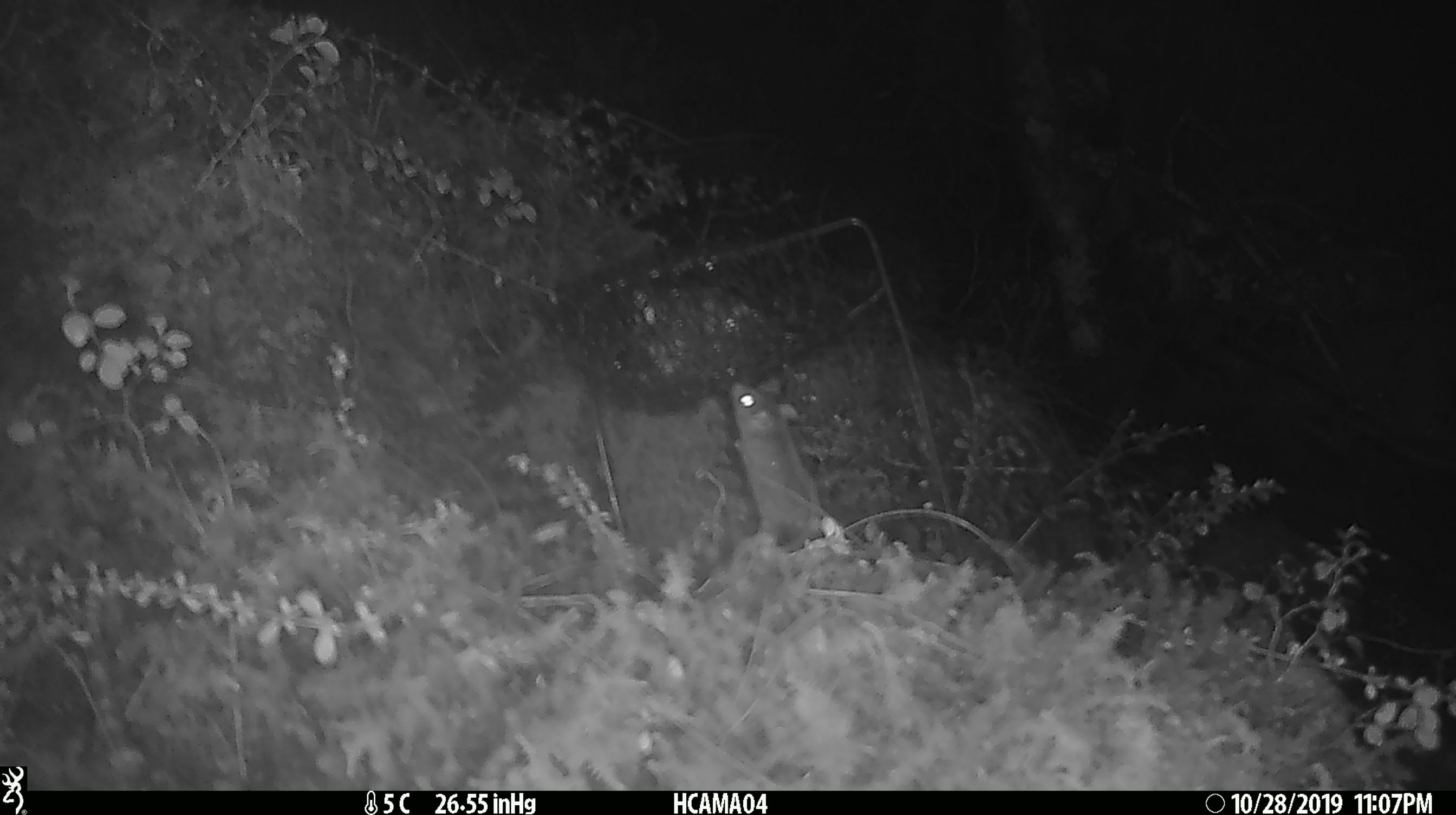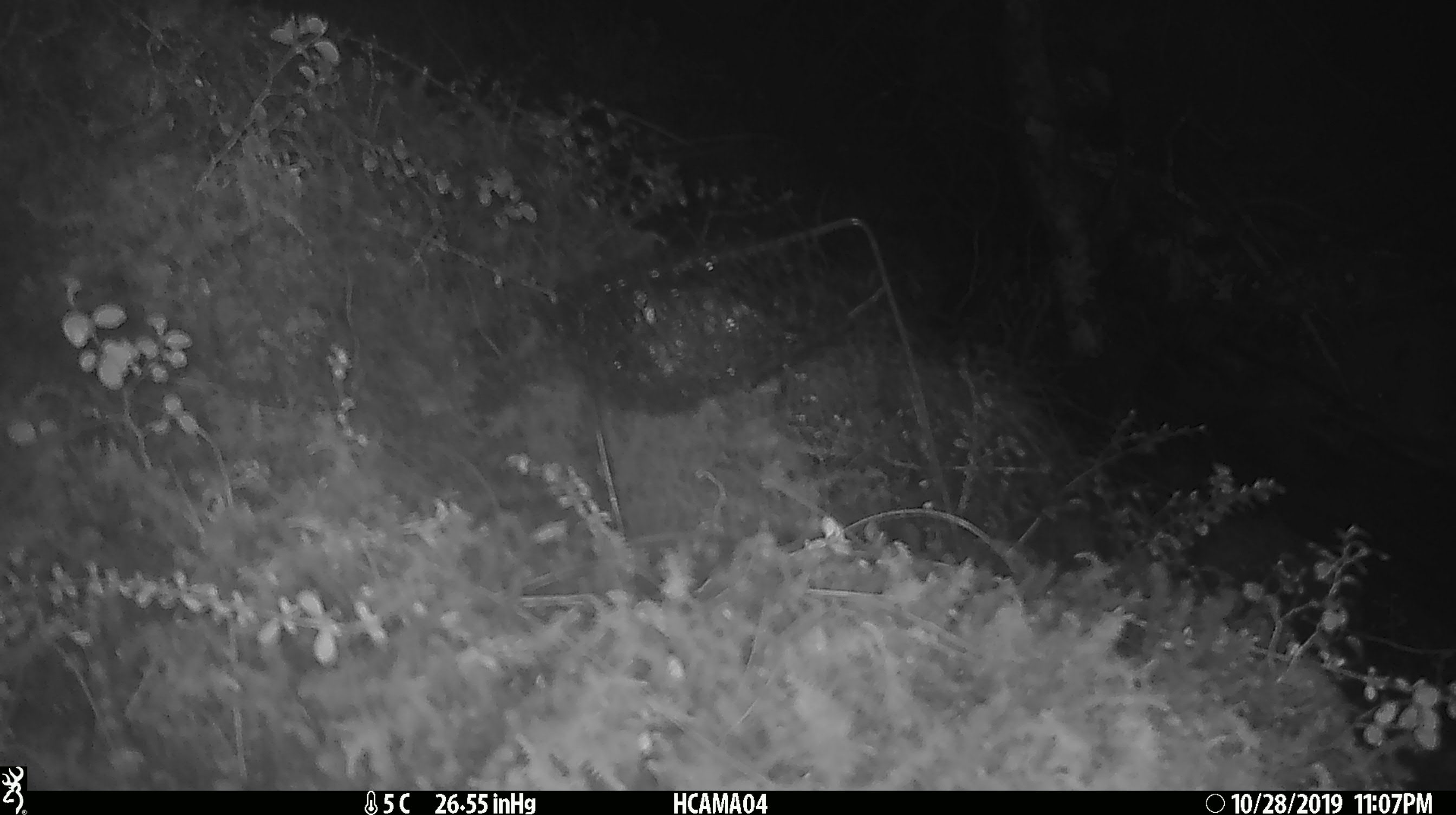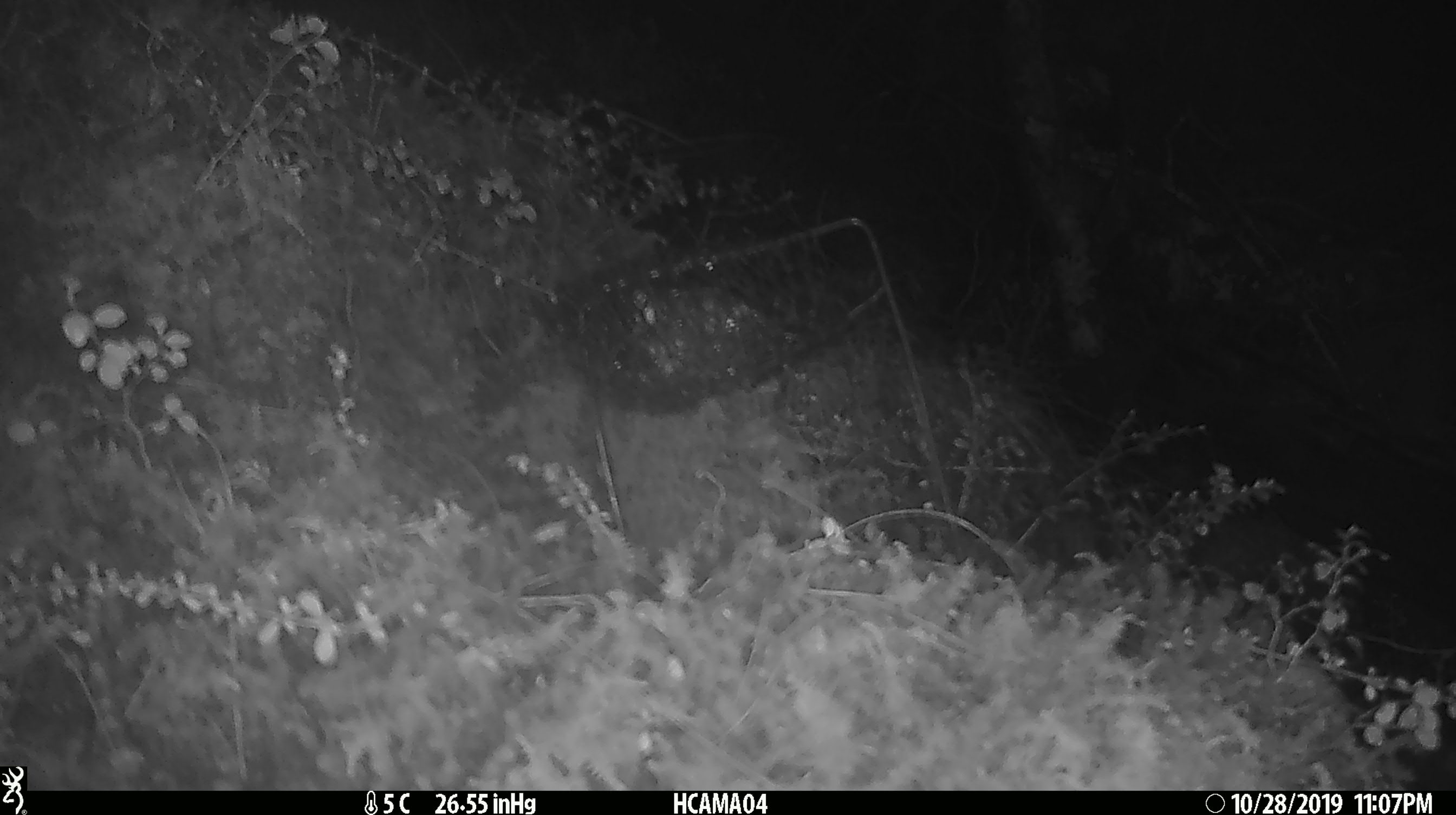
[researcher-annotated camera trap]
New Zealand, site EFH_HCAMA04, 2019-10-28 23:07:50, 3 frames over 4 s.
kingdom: Animalia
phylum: Chordata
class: Mammalia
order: Rodentia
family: Muridae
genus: Mus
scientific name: Mus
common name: mouse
Mouse (Mus).